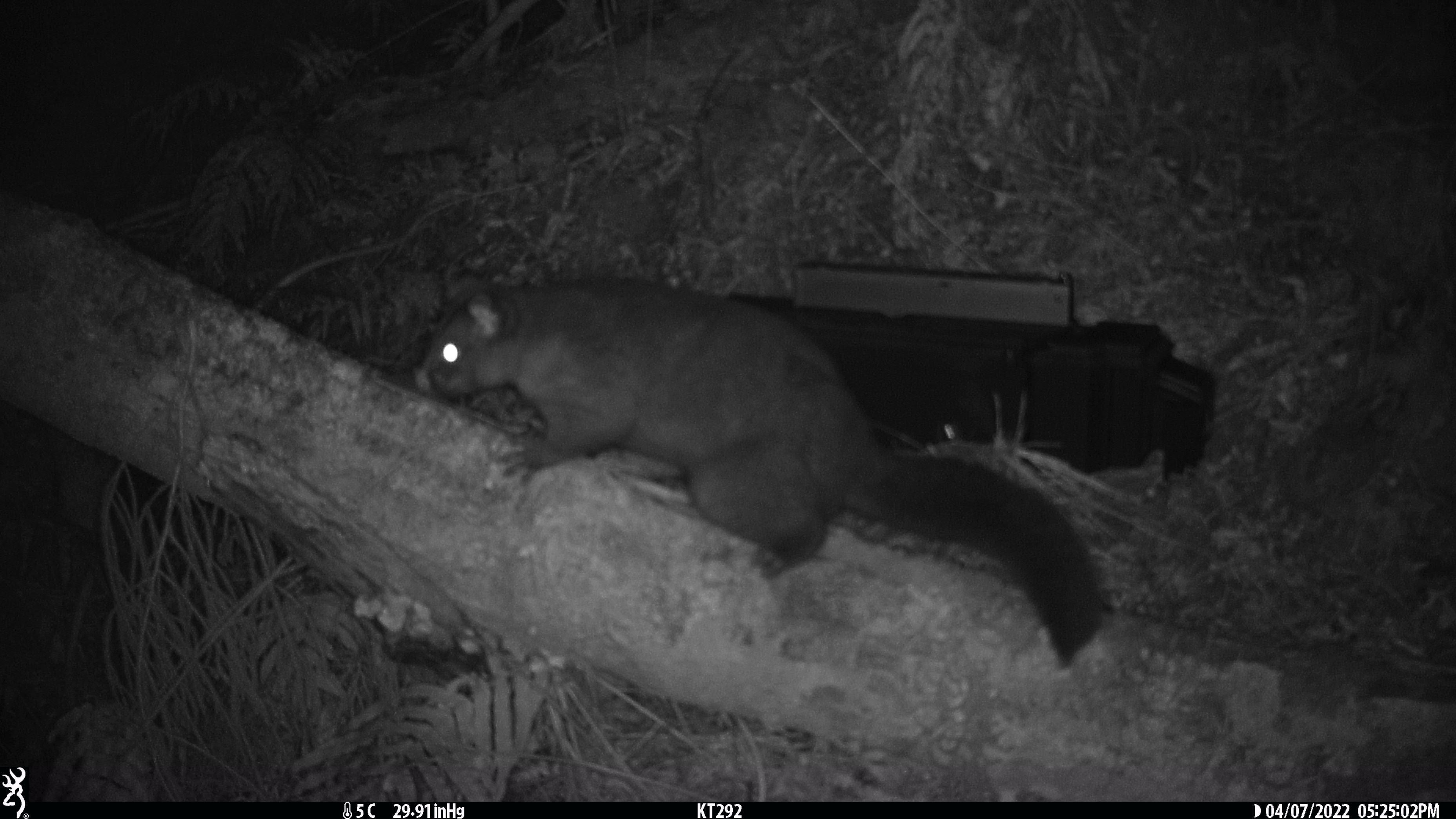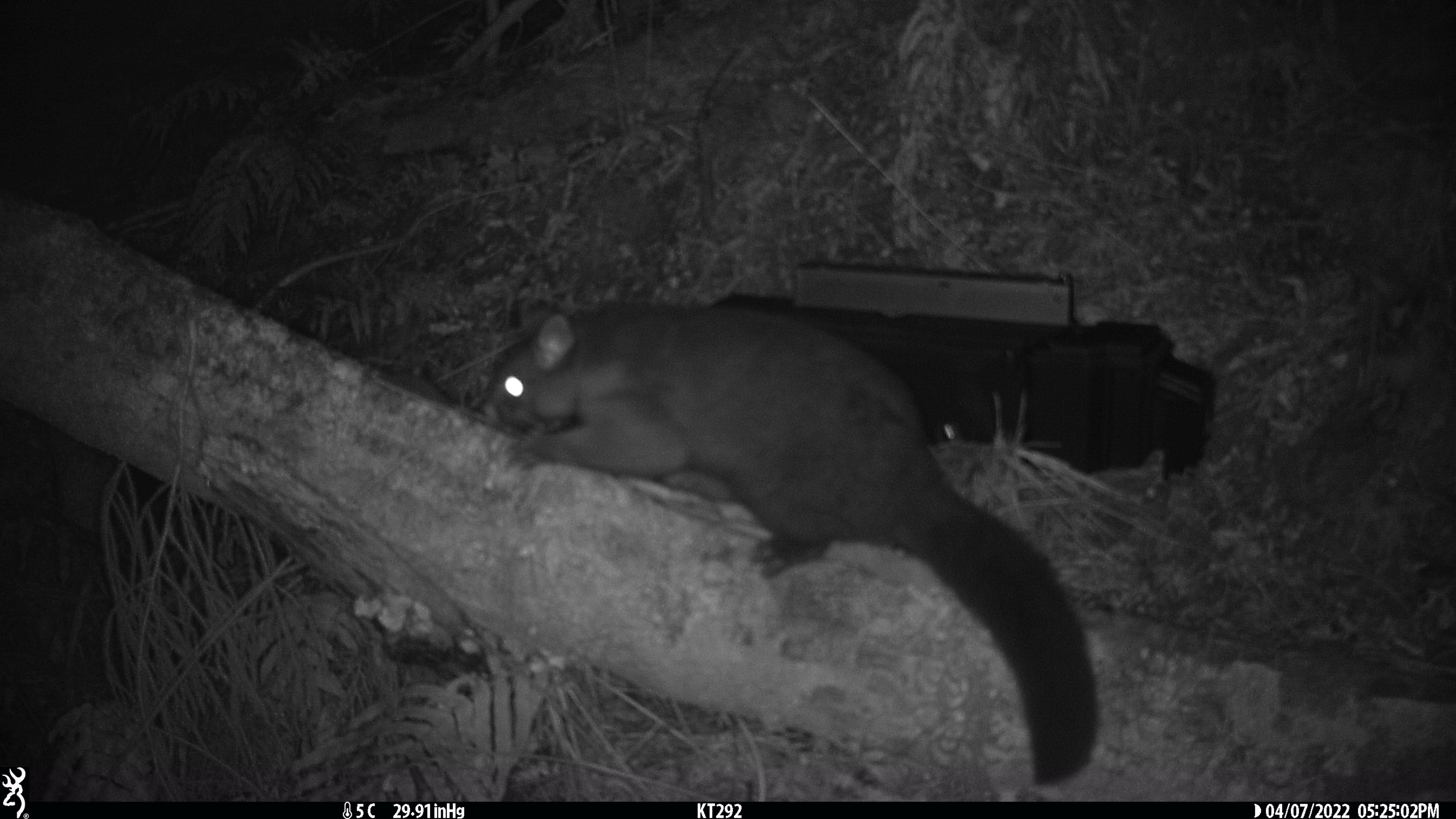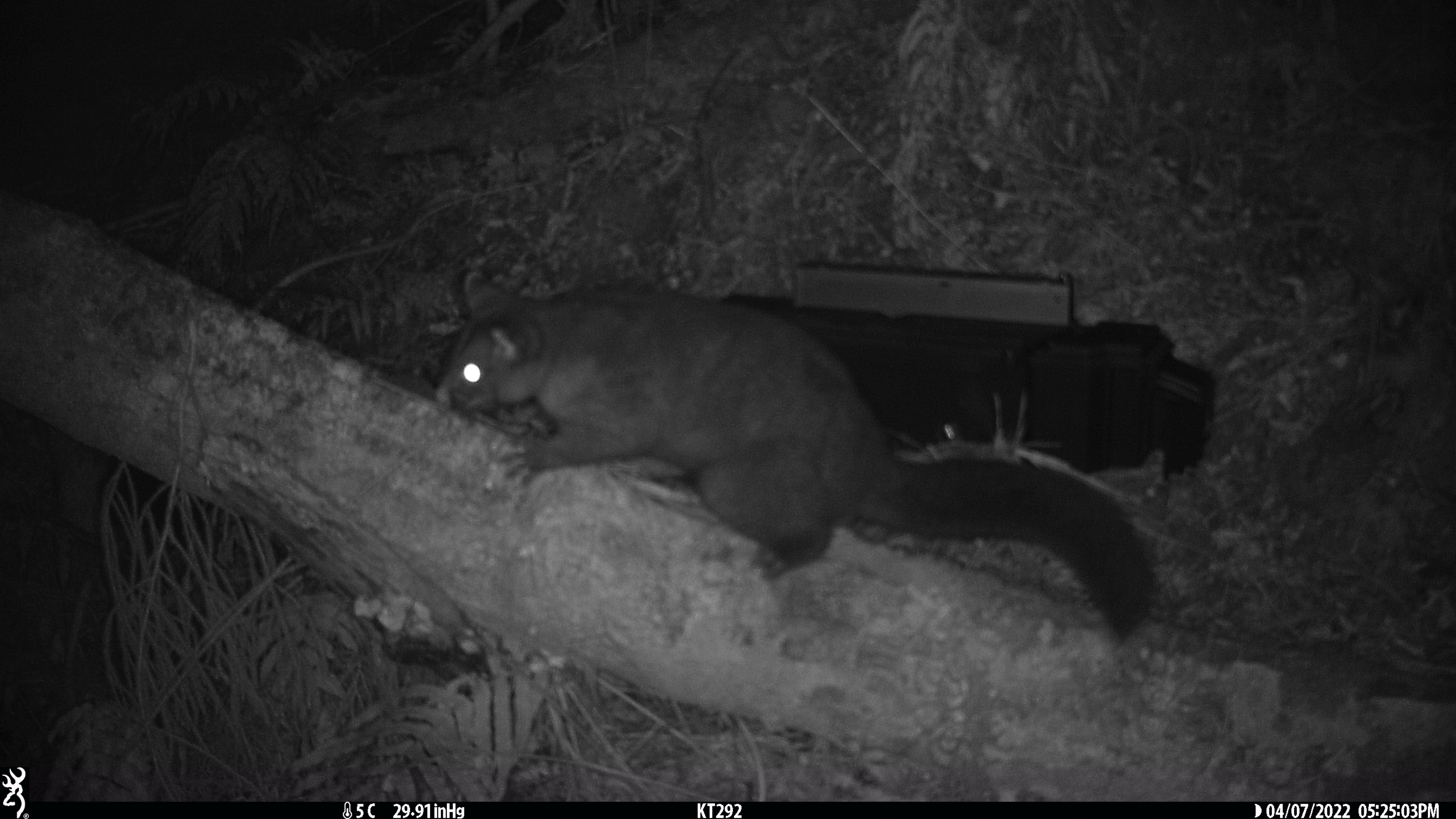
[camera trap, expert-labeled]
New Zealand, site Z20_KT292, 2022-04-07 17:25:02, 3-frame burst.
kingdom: Animalia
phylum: Chordata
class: Mammalia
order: Diprotodontia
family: Phalangeridae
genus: Trichosurus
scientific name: Trichosurus vulpecula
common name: common brushtail possum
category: possum